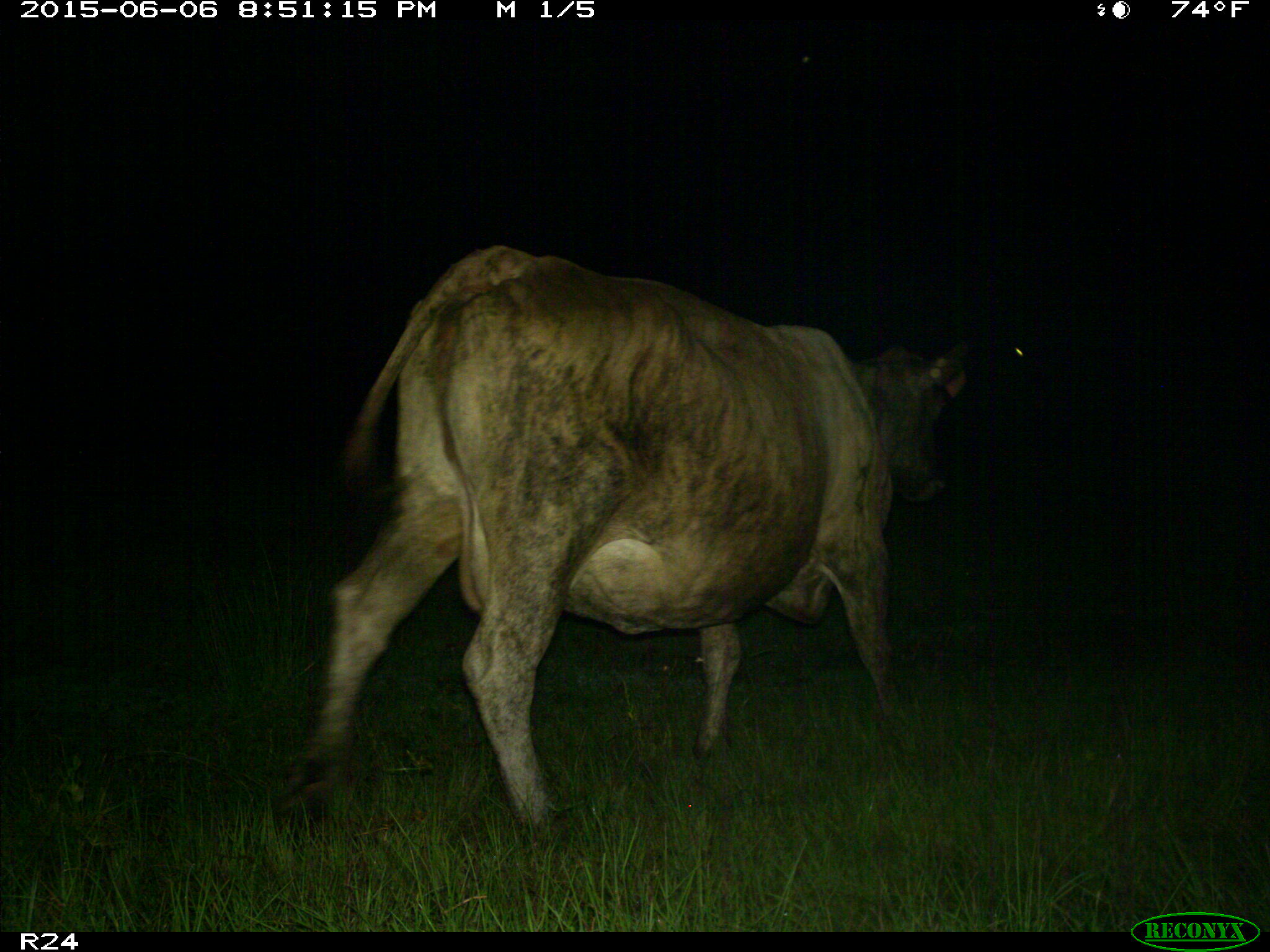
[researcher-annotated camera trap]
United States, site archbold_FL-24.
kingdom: Animalia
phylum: Chordata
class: Mammalia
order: Artiodactyla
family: Bovidae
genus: Bos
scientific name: Bos taurus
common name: domestic cow